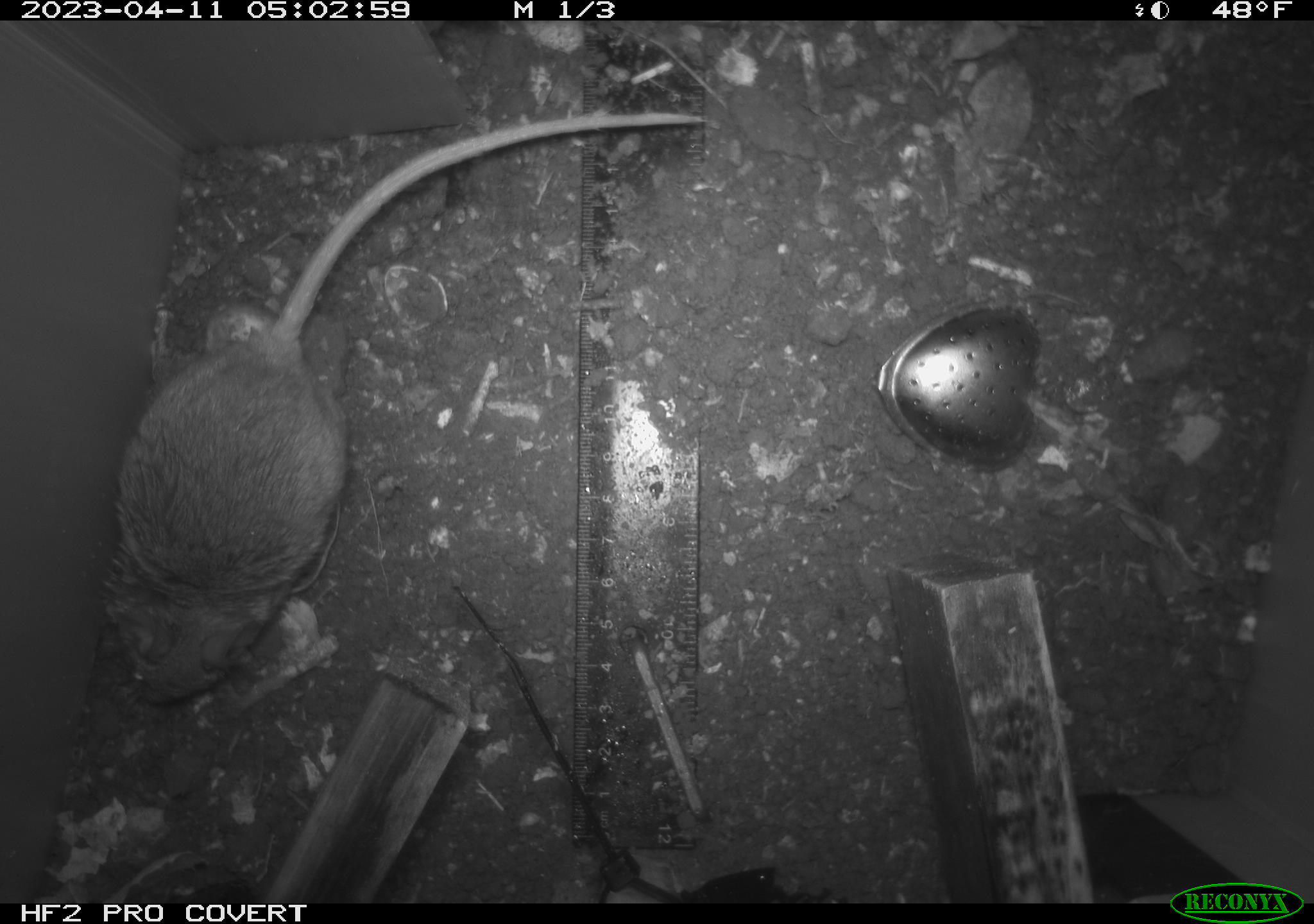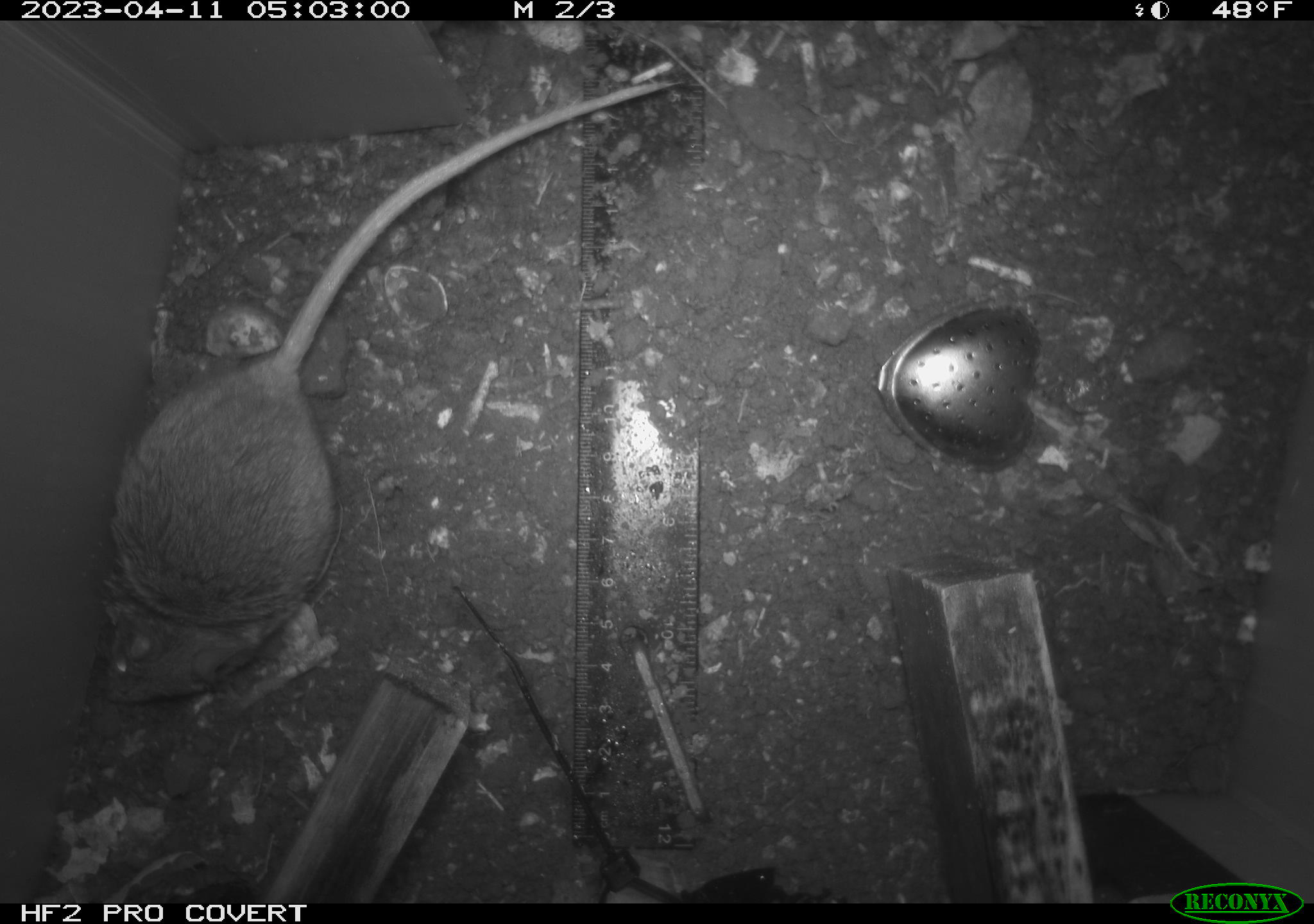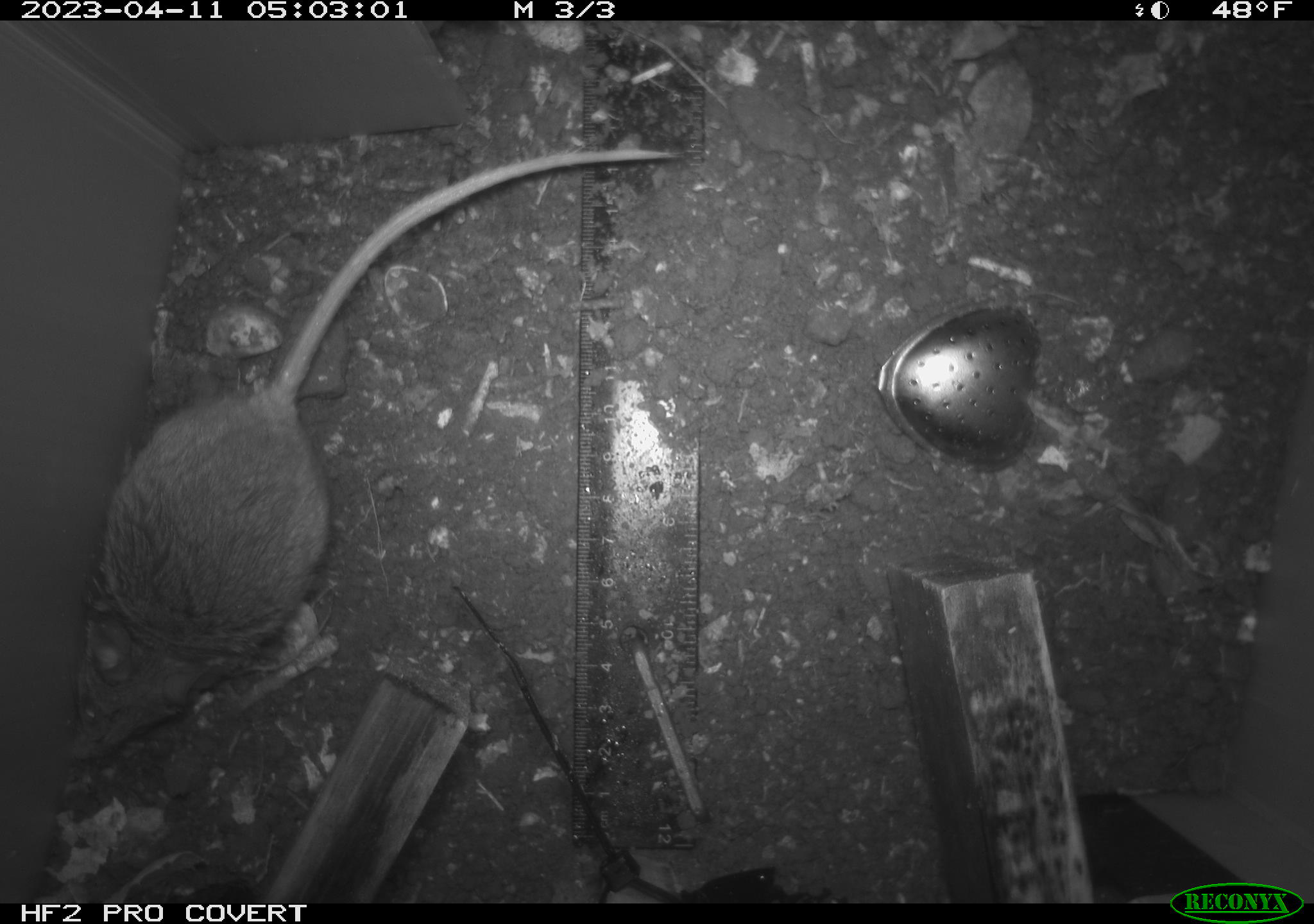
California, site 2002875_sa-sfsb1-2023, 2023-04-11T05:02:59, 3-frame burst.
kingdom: Animalia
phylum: Chordata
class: Mammalia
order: Rodentia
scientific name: Rodentia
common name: mouse species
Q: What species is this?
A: Mouse species (Rodentia).